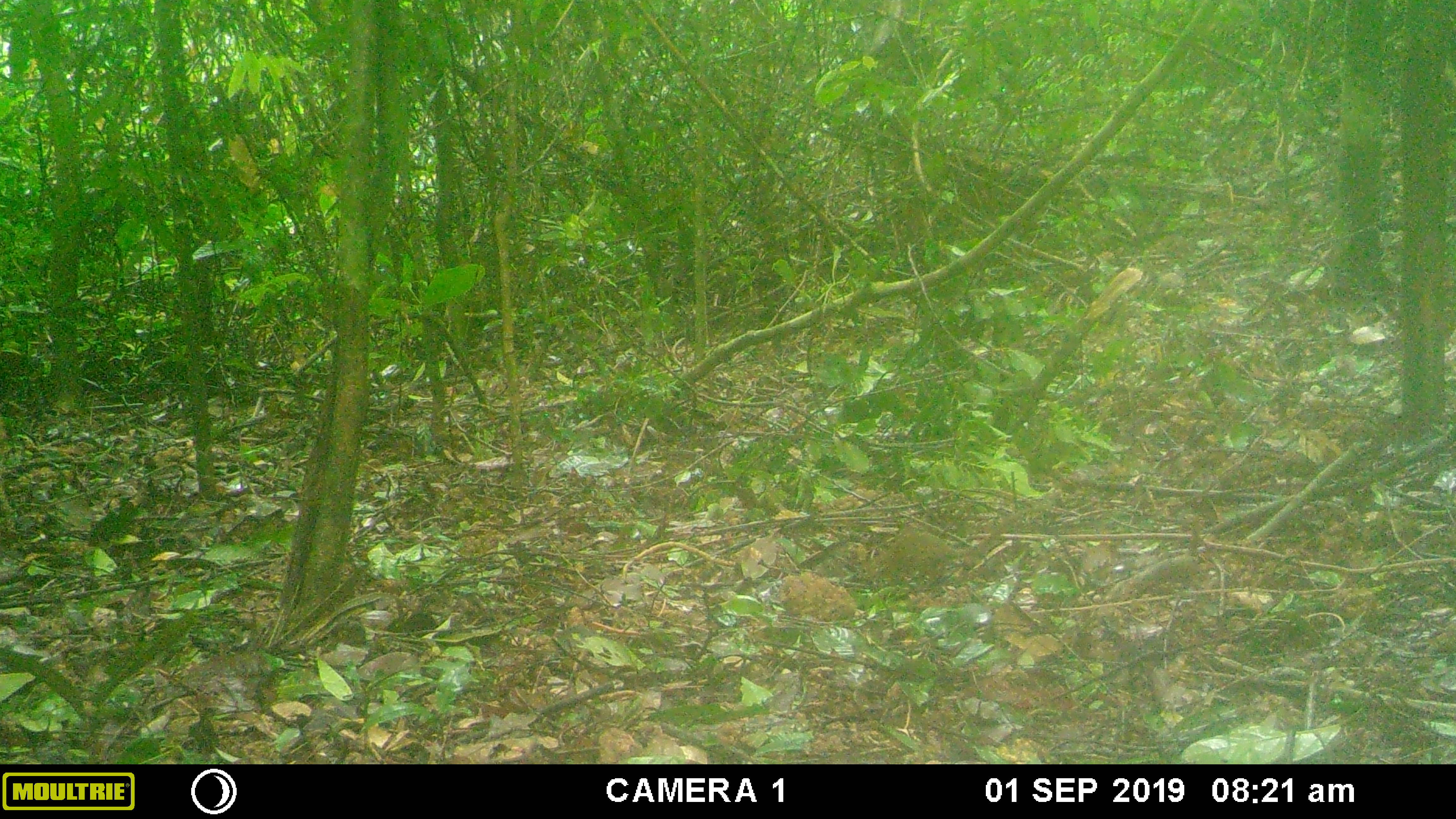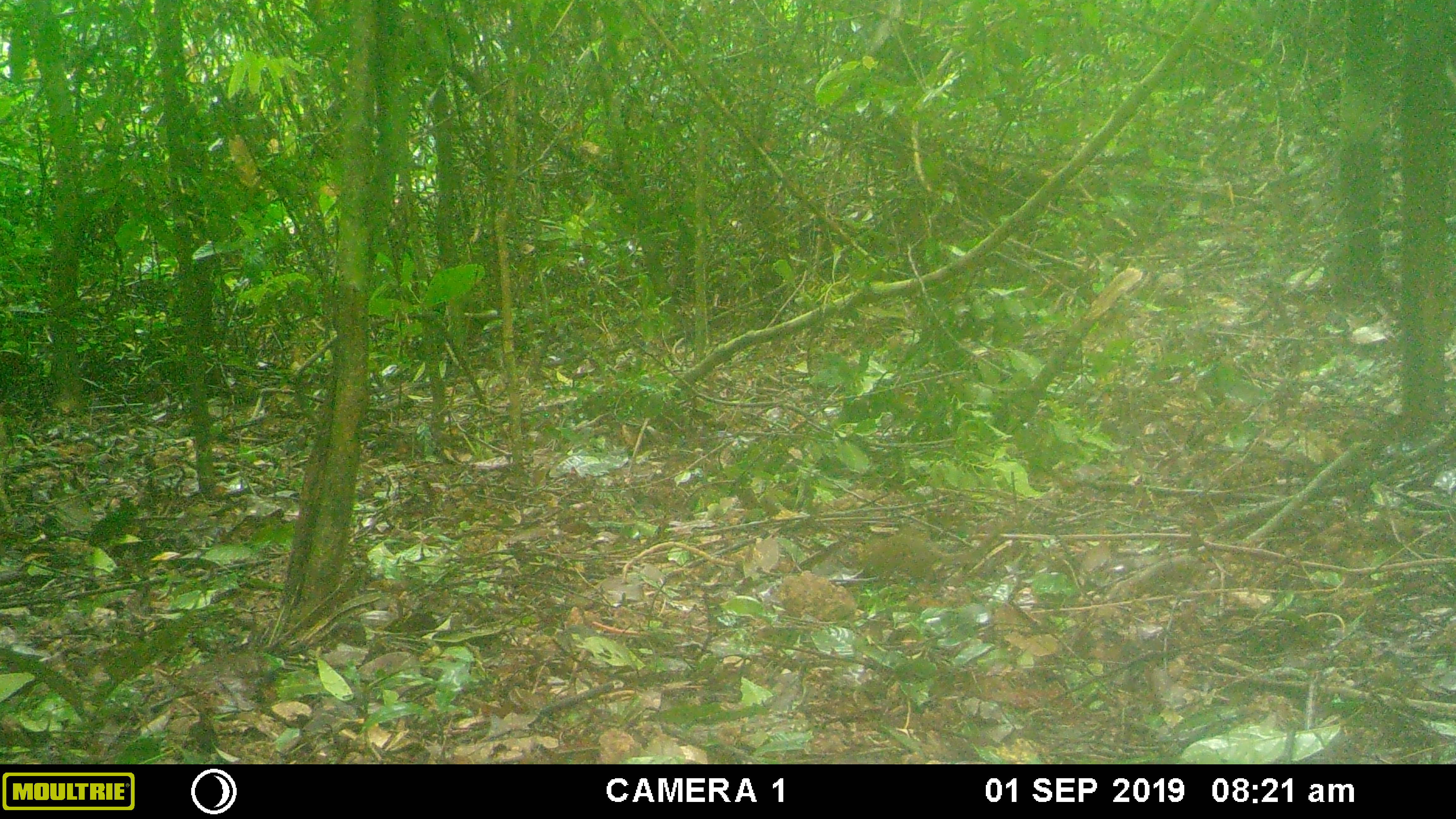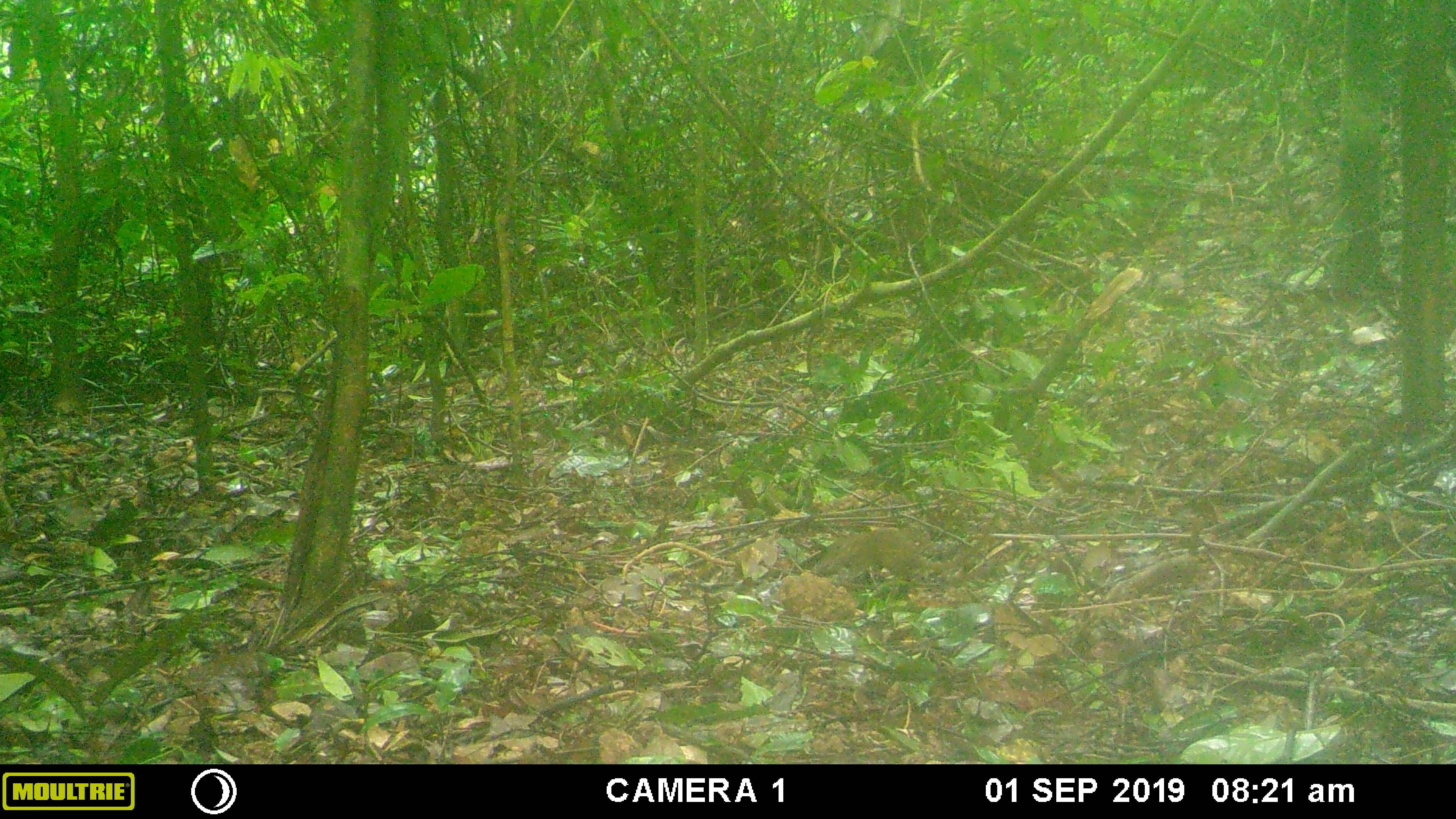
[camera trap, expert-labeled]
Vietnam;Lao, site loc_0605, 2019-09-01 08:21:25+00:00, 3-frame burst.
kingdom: Animalia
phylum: Chordata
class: Mammalia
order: Scandentia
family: Tupaiidae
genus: Tupaia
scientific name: Tupaia belangeri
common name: northern treeshrew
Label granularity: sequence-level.